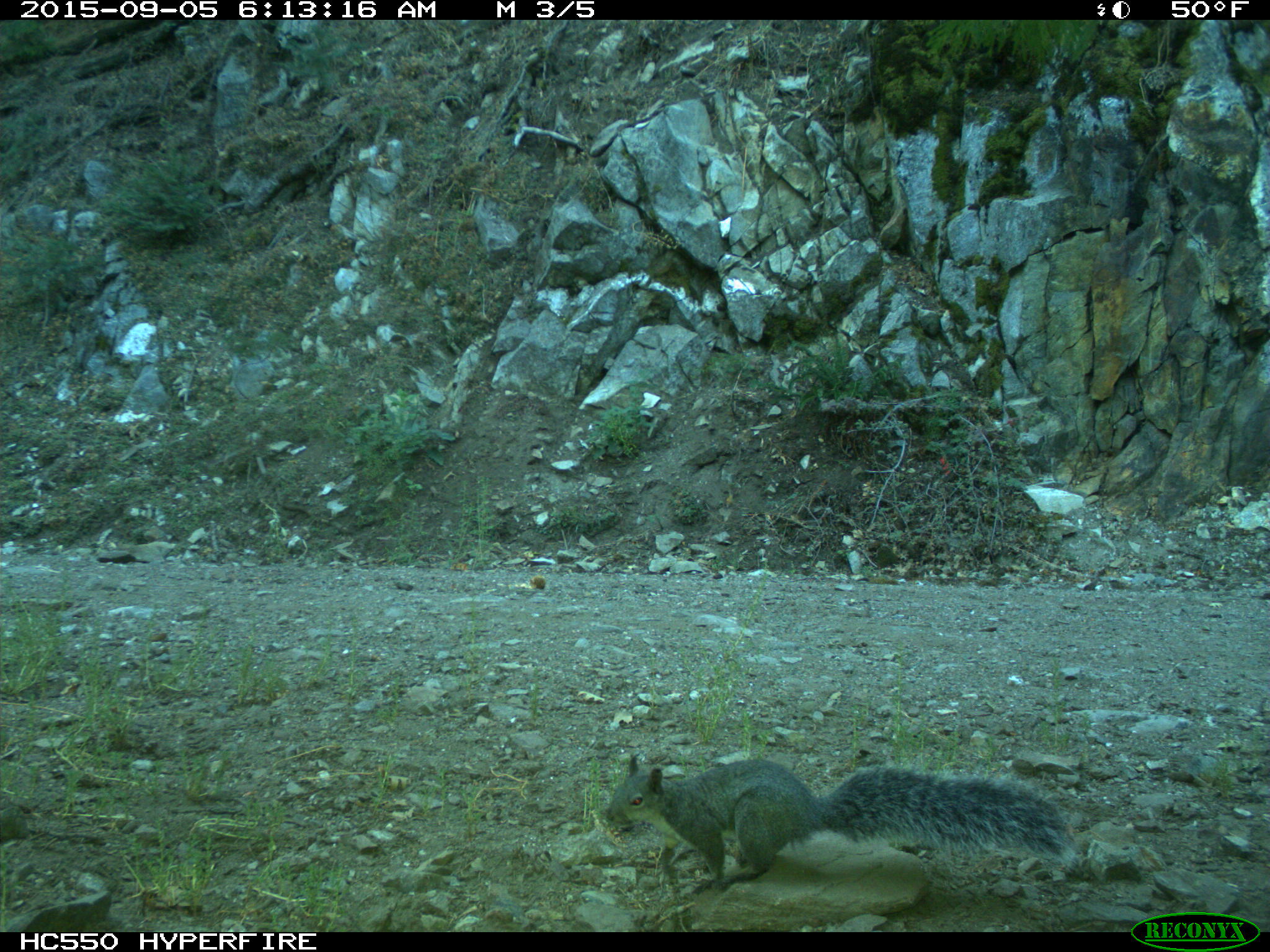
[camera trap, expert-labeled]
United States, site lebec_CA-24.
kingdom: Animalia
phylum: Chordata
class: Mammalia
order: Rodentia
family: Sciuridae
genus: Sciurus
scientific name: Sciurus carolinensis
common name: eastern gray squirrel